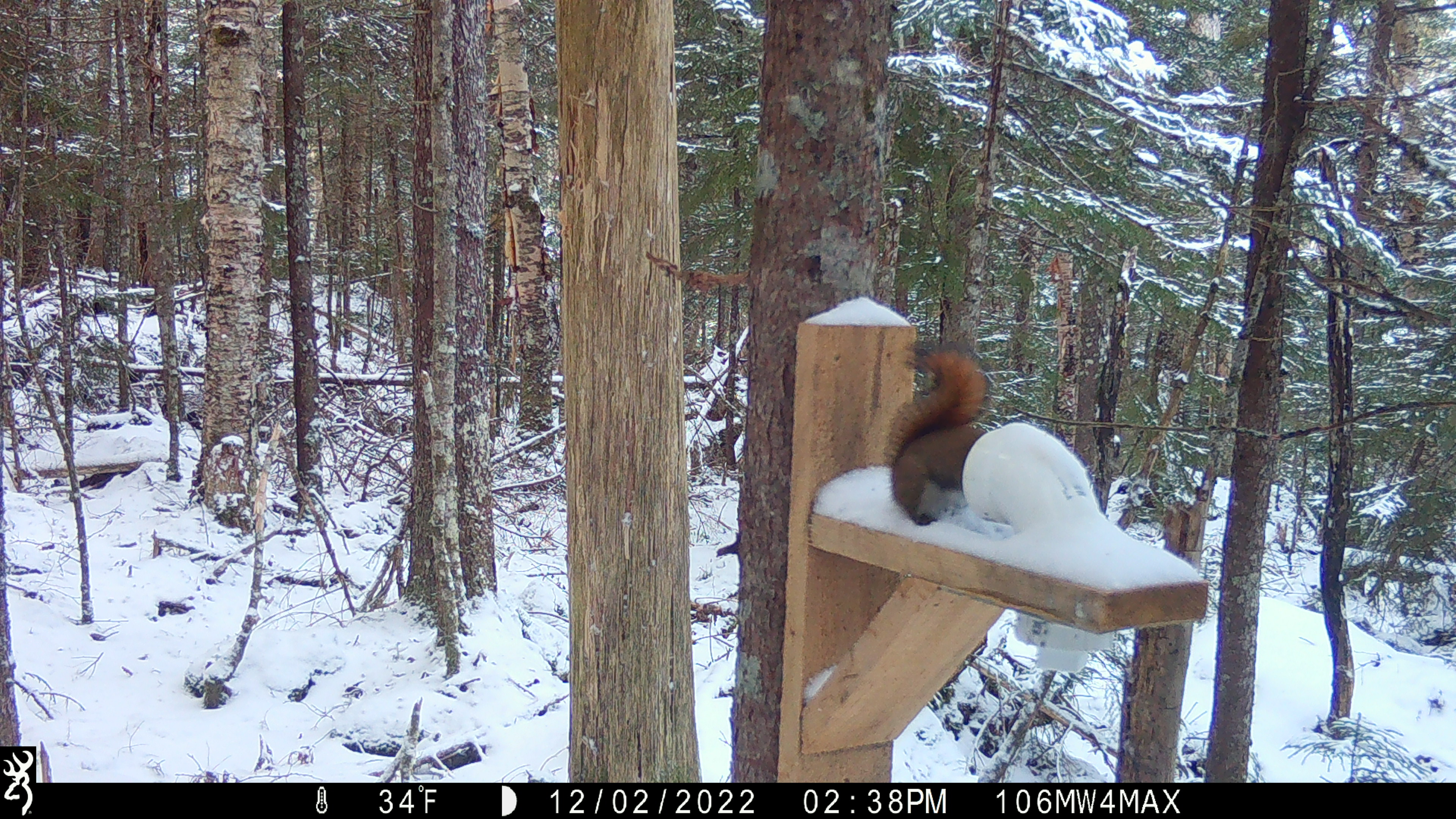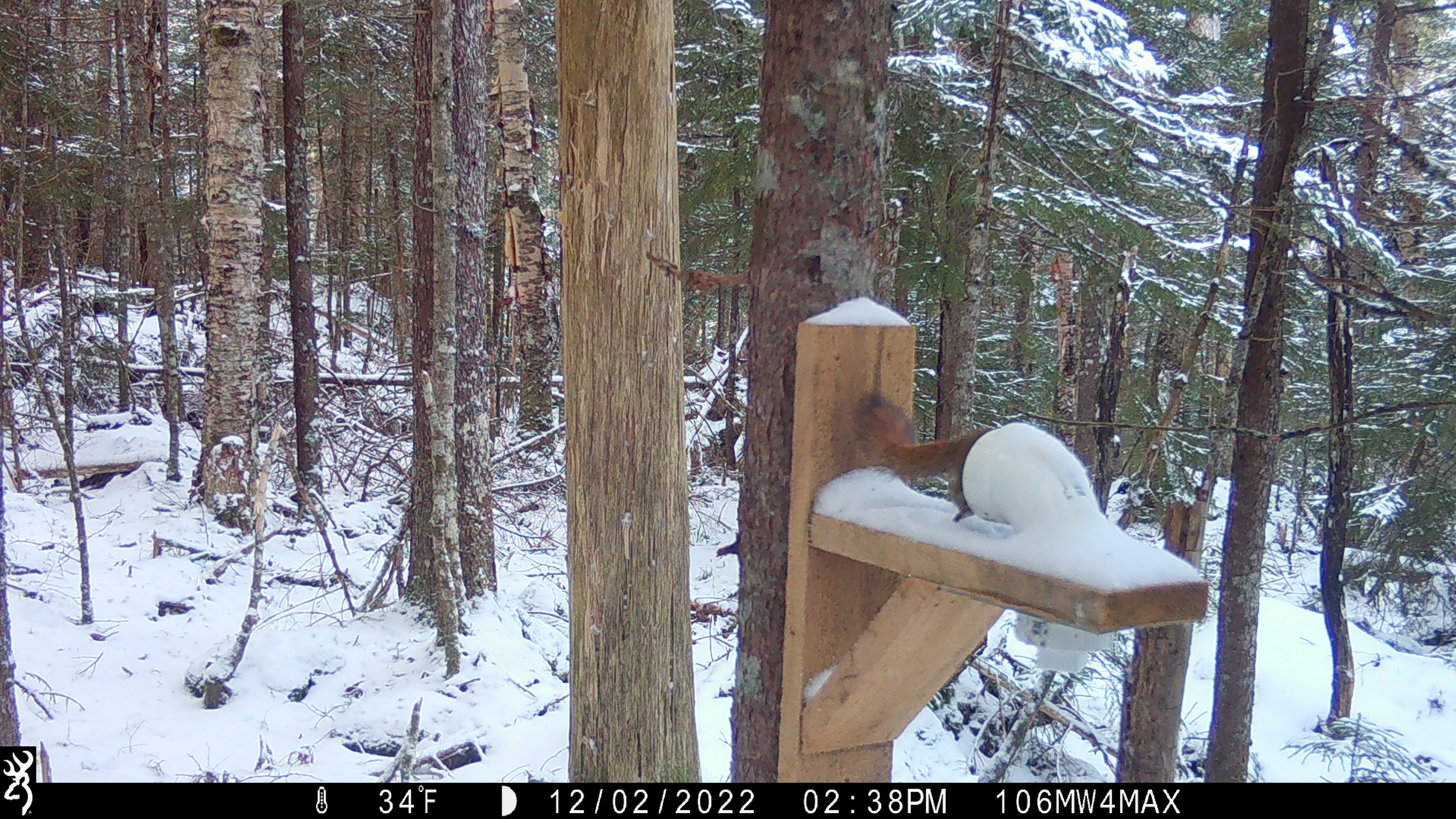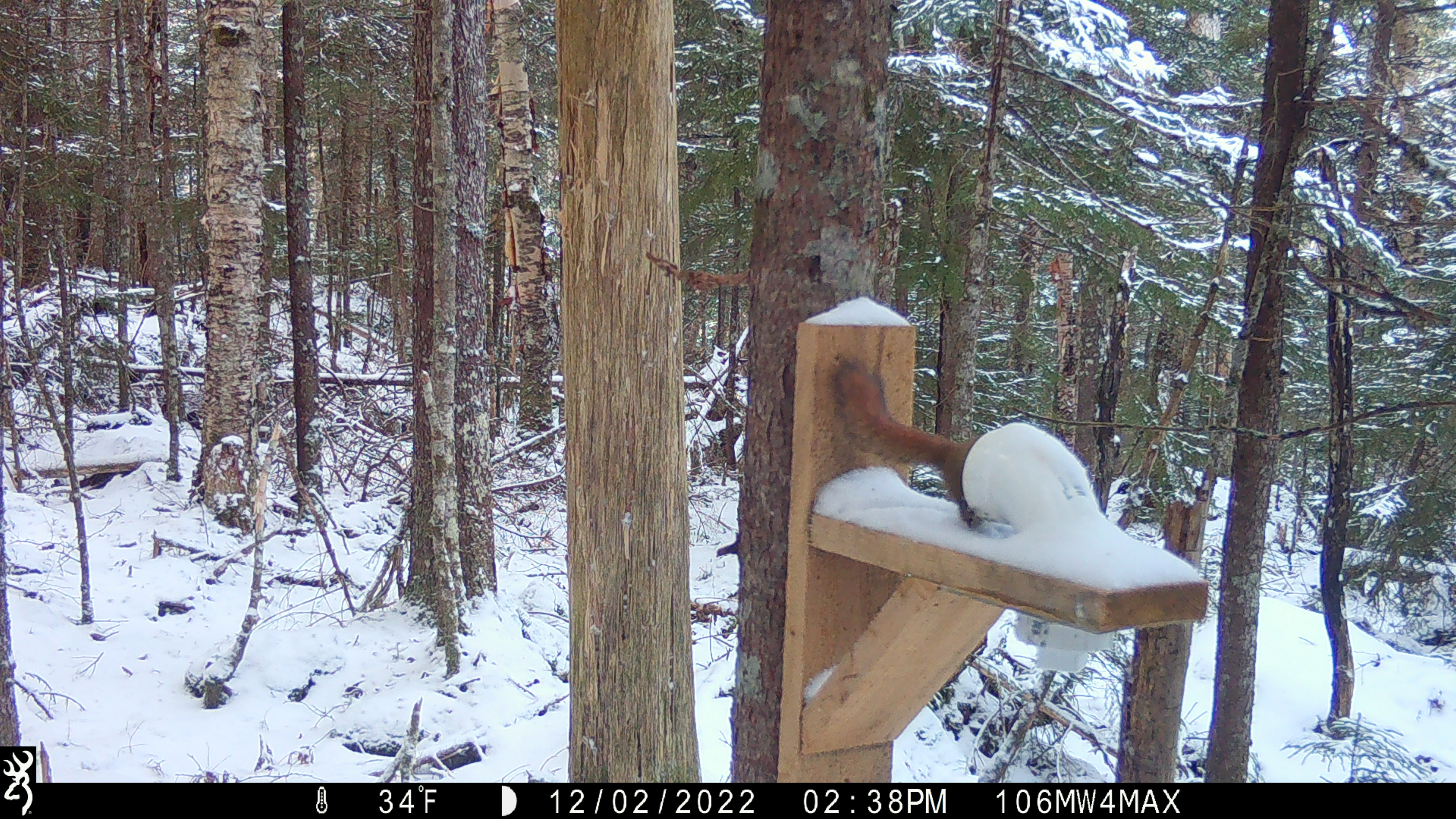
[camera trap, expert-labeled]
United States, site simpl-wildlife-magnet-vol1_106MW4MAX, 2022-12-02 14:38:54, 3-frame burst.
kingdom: Animalia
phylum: Chordata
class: Mammalia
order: Rodentia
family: Sciuridae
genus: Tamiasciurus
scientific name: Tamiasciurus hudsonicus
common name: red squirrel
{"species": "red squirrel (Tamiasciurus hudsonicus)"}